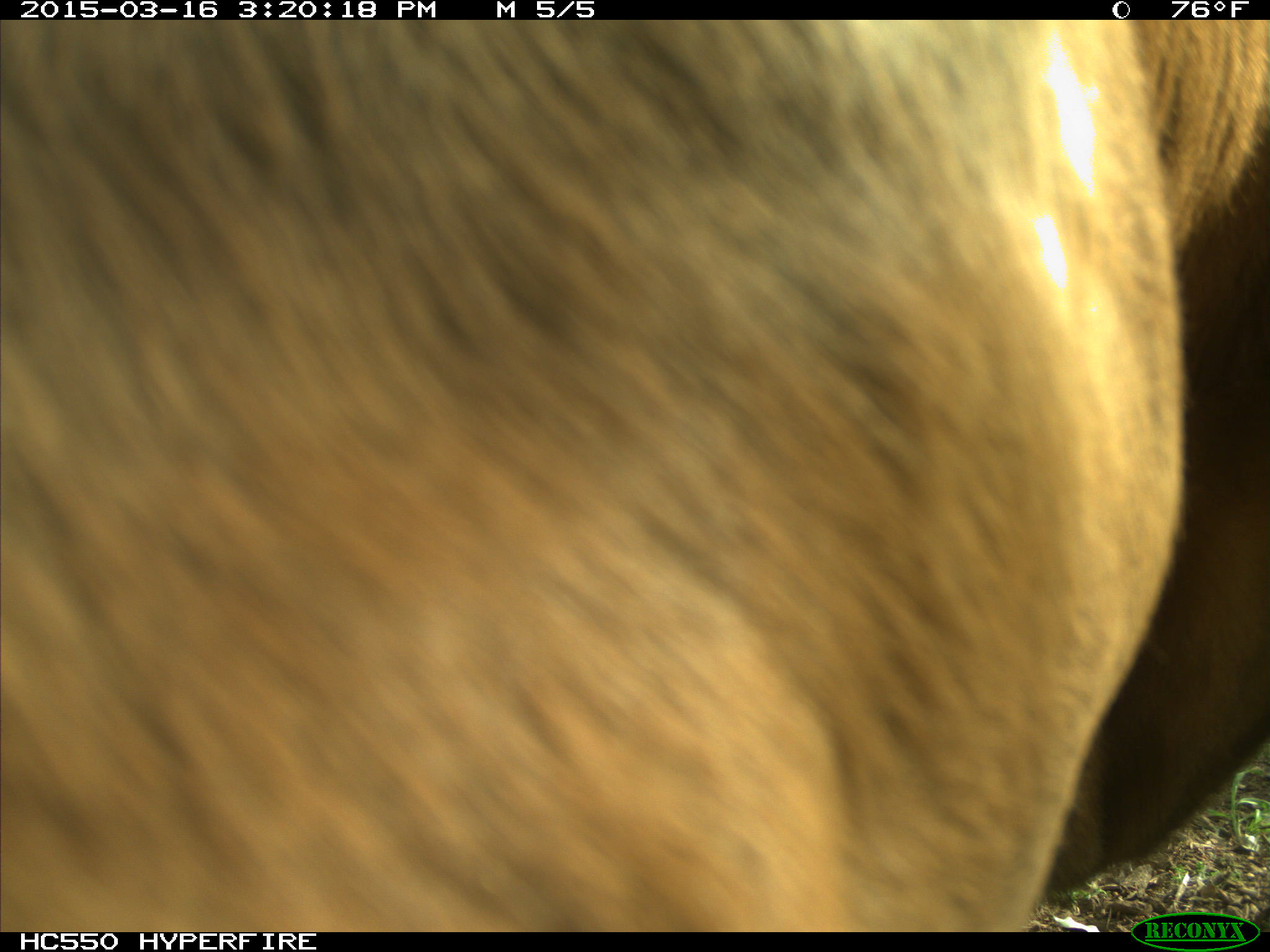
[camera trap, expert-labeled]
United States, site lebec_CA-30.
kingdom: Animalia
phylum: Chordata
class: Mammalia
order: Artiodactyla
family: Bovidae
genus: Bos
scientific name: Bos taurus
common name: domestic cow